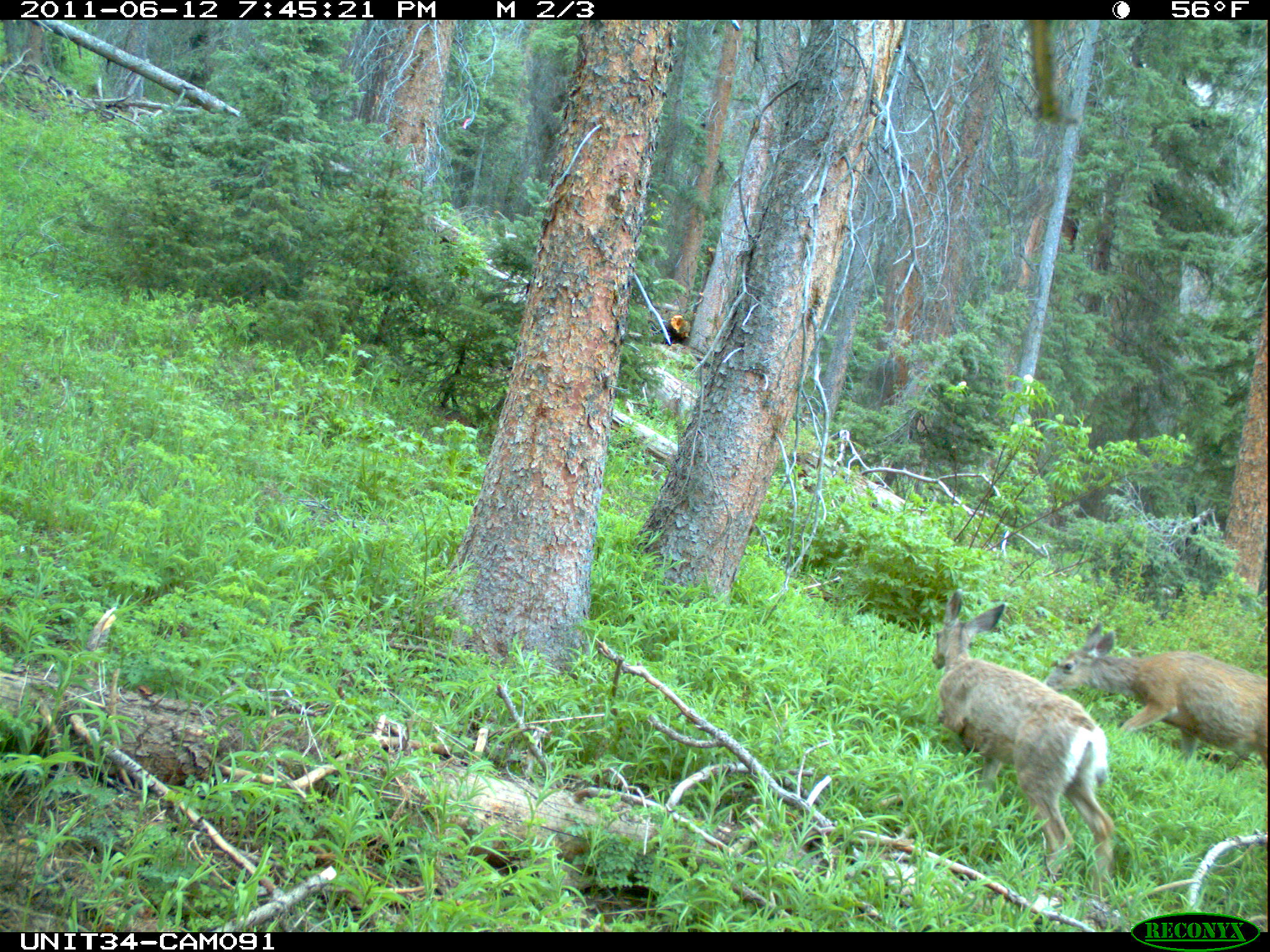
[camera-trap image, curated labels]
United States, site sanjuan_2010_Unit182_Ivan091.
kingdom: Animalia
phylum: Chordata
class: Mammalia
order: Artiodactyla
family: Cervidae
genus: Odocoileus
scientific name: Odocoileus hemionus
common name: mule deer